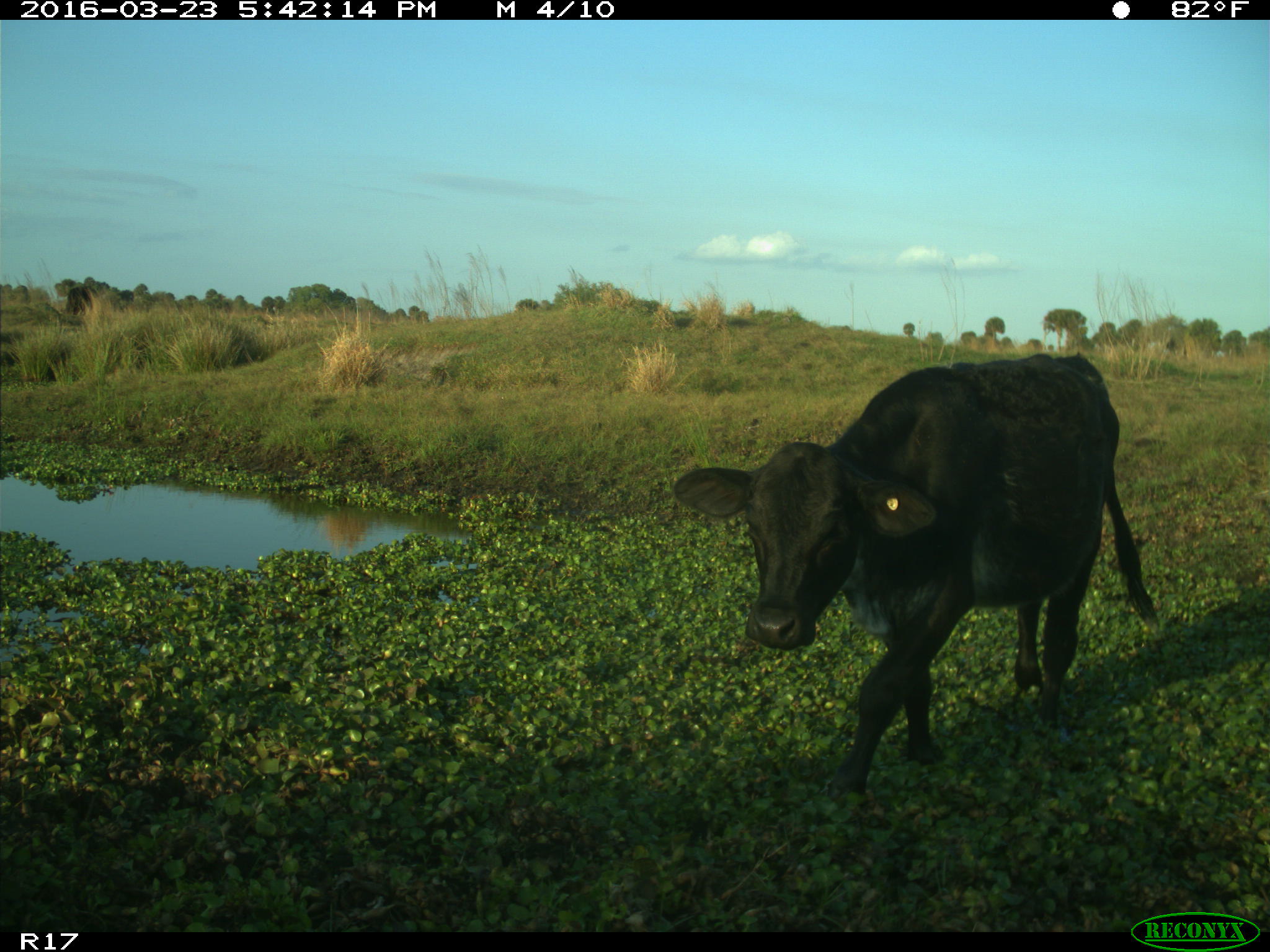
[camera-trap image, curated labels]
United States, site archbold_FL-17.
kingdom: Animalia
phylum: Chordata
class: Mammalia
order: Artiodactyla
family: Bovidae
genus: Bos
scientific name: Bos taurus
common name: domestic cow